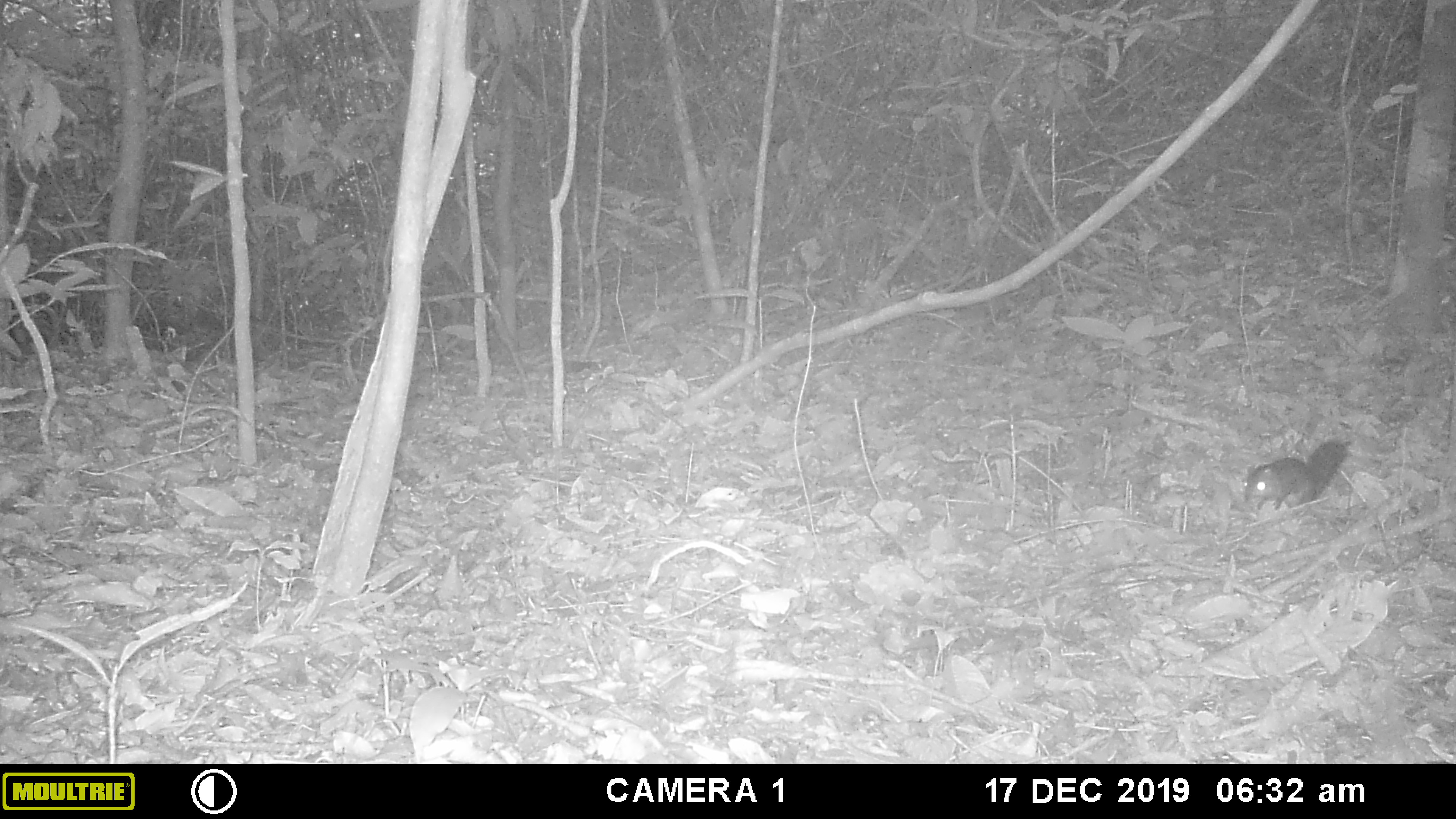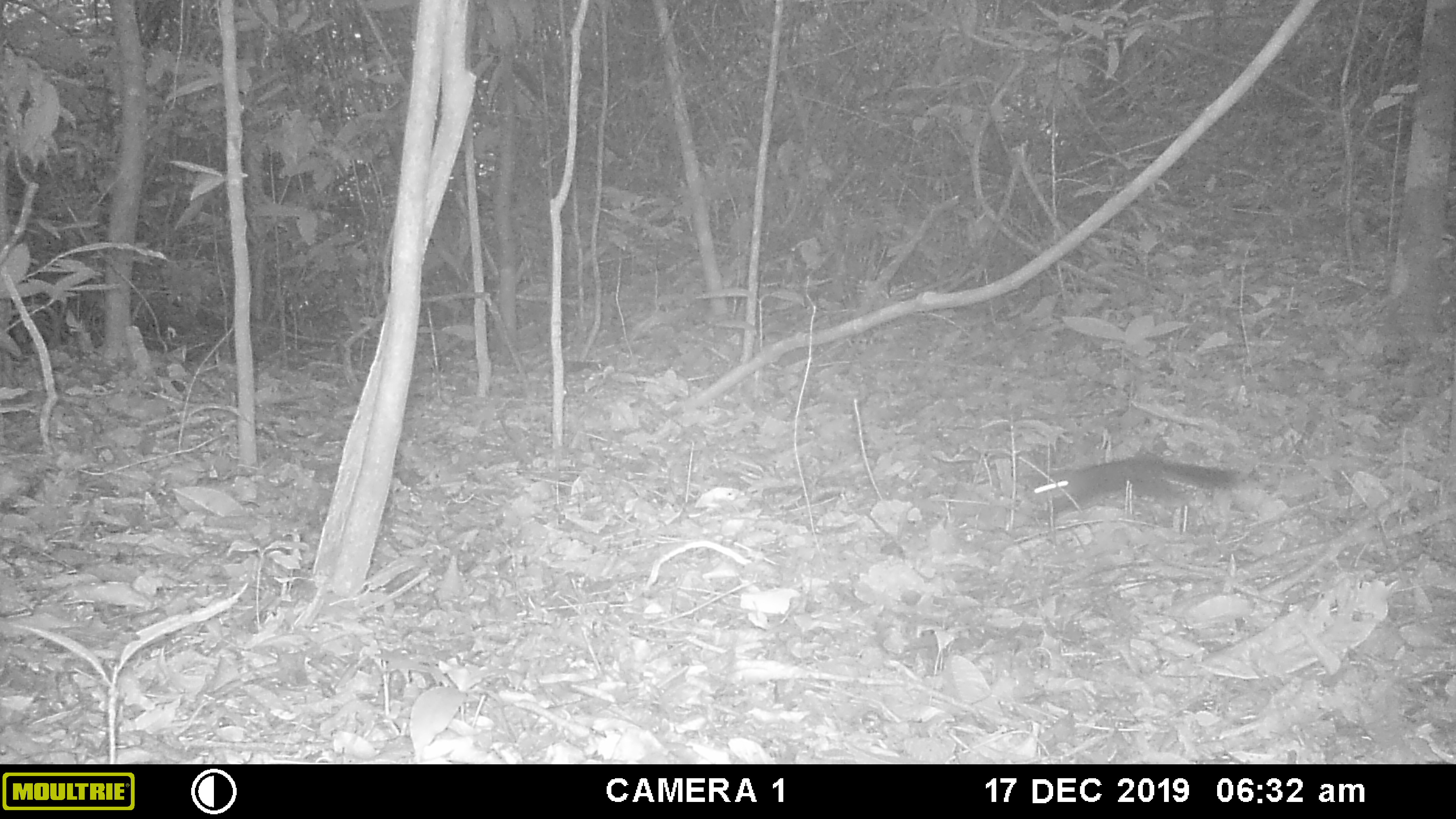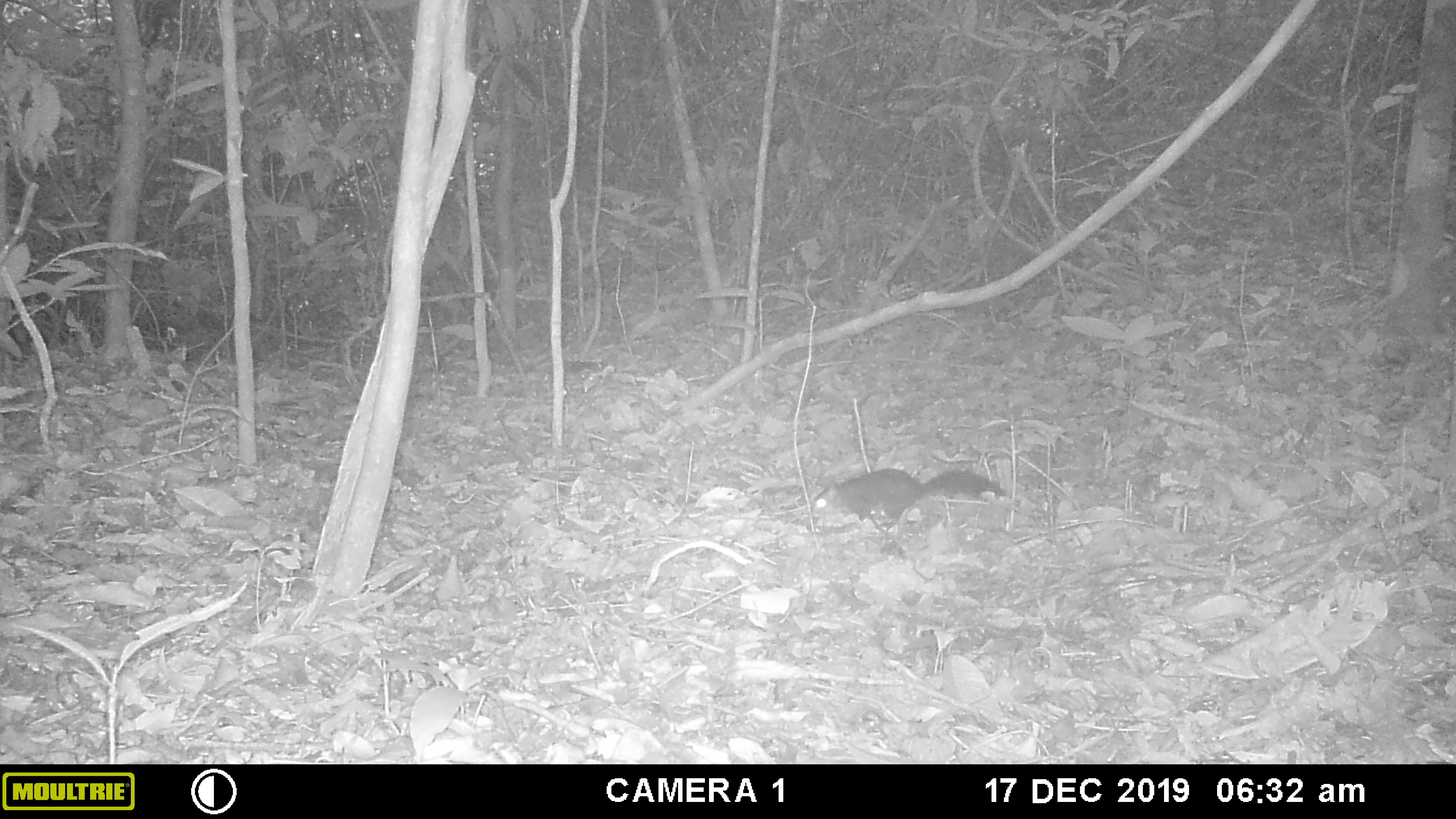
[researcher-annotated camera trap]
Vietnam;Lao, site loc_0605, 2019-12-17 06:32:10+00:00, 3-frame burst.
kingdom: Animalia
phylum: Chordata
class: Mammalia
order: Rodentia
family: Sciuridae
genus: Dremomys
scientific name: Dremomys rufigenis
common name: red-cheeked squirrel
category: red cheeked squirrel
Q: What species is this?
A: Red cheeked squirrel (red-cheeked squirrel) (Dremomys rufigenis).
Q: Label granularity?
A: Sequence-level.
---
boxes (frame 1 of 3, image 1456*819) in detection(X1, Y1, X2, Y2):
red cheeked squirrel: detection(1240, 437, 1352, 509)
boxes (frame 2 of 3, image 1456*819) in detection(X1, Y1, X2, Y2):
red cheeked squirrel: detection(1039, 453, 1241, 524)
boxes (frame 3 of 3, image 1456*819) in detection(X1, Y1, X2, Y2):
red cheeked squirrel: detection(811, 467, 1006, 522)